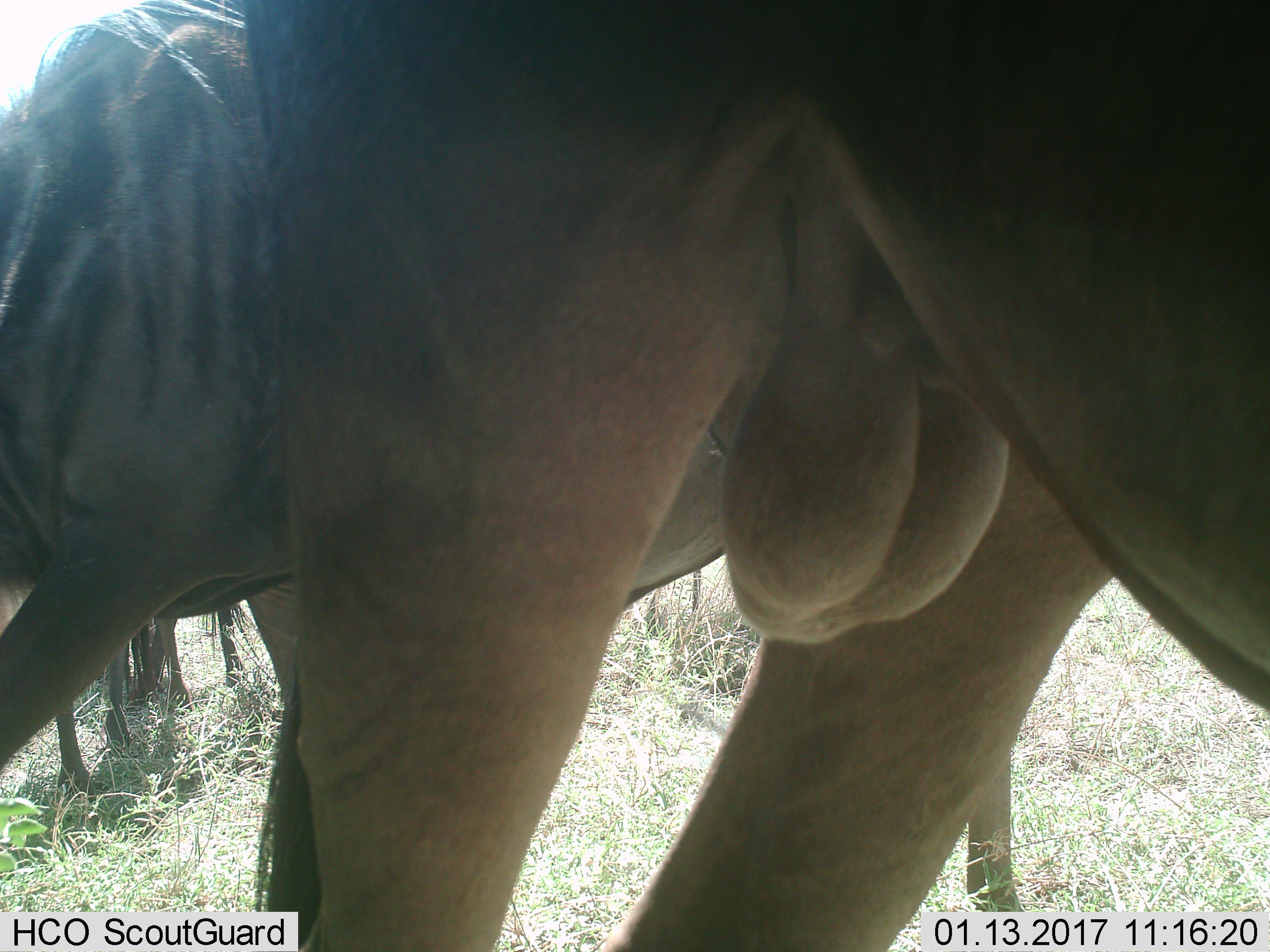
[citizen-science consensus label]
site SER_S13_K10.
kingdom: Animalia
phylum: Chordata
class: Mammalia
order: Artiodactyla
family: Bovidae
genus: Connochaetes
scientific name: Connochaetes taurinus taurinus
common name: blue wildebeest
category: wildebeestblue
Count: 3.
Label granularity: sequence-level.